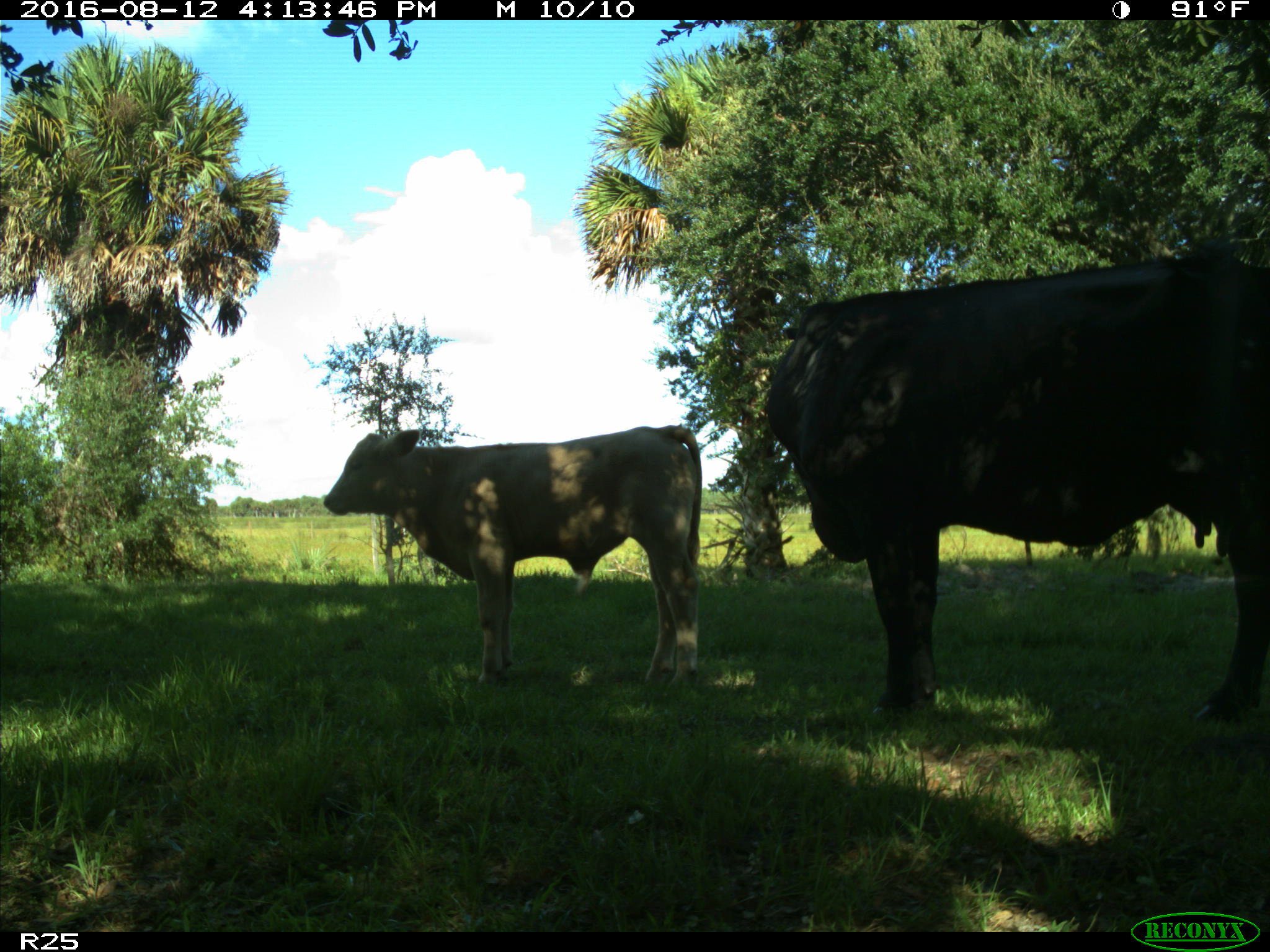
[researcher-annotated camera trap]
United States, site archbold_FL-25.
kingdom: Animalia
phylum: Chordata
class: Mammalia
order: Artiodactyla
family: Bovidae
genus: Bos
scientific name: Bos taurus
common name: domestic cow